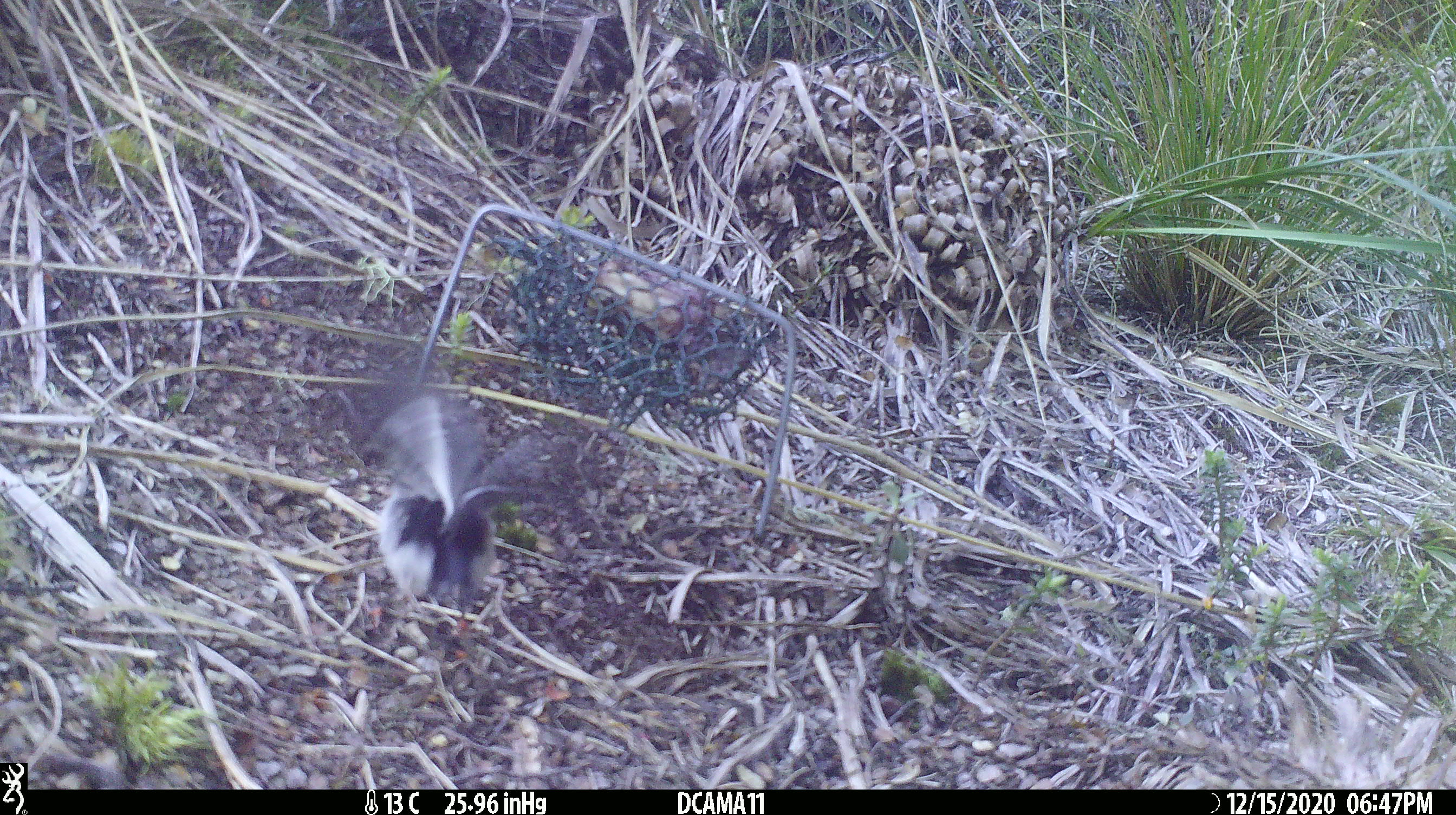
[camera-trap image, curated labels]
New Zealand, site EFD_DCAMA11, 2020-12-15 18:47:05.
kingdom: Animalia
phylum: Chordata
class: Aves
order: Passeriformes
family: Petroicidae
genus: Petroica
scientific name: Petroica macrocephala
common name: tomtit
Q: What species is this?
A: Tomtit (Petroica macrocephala).